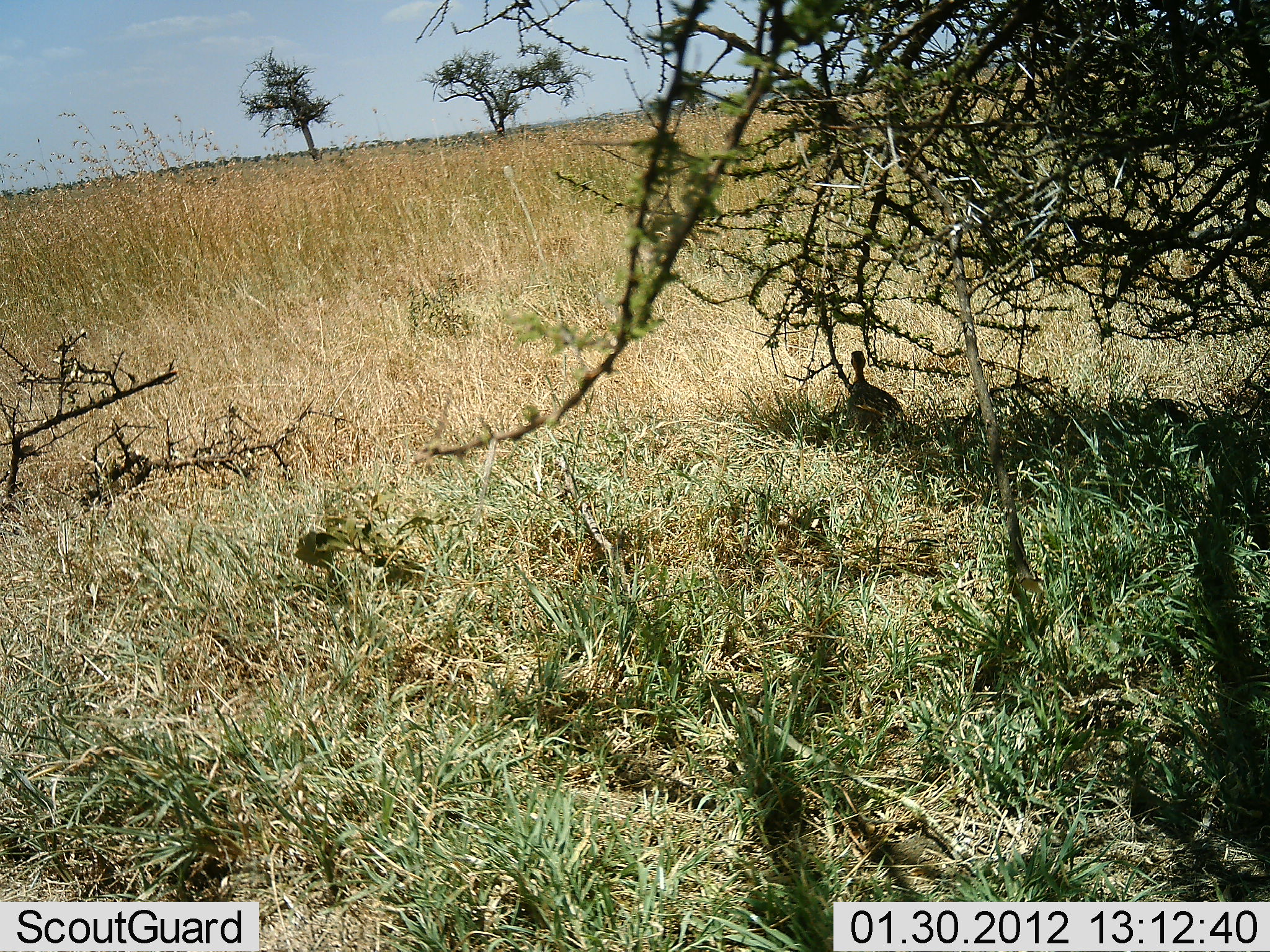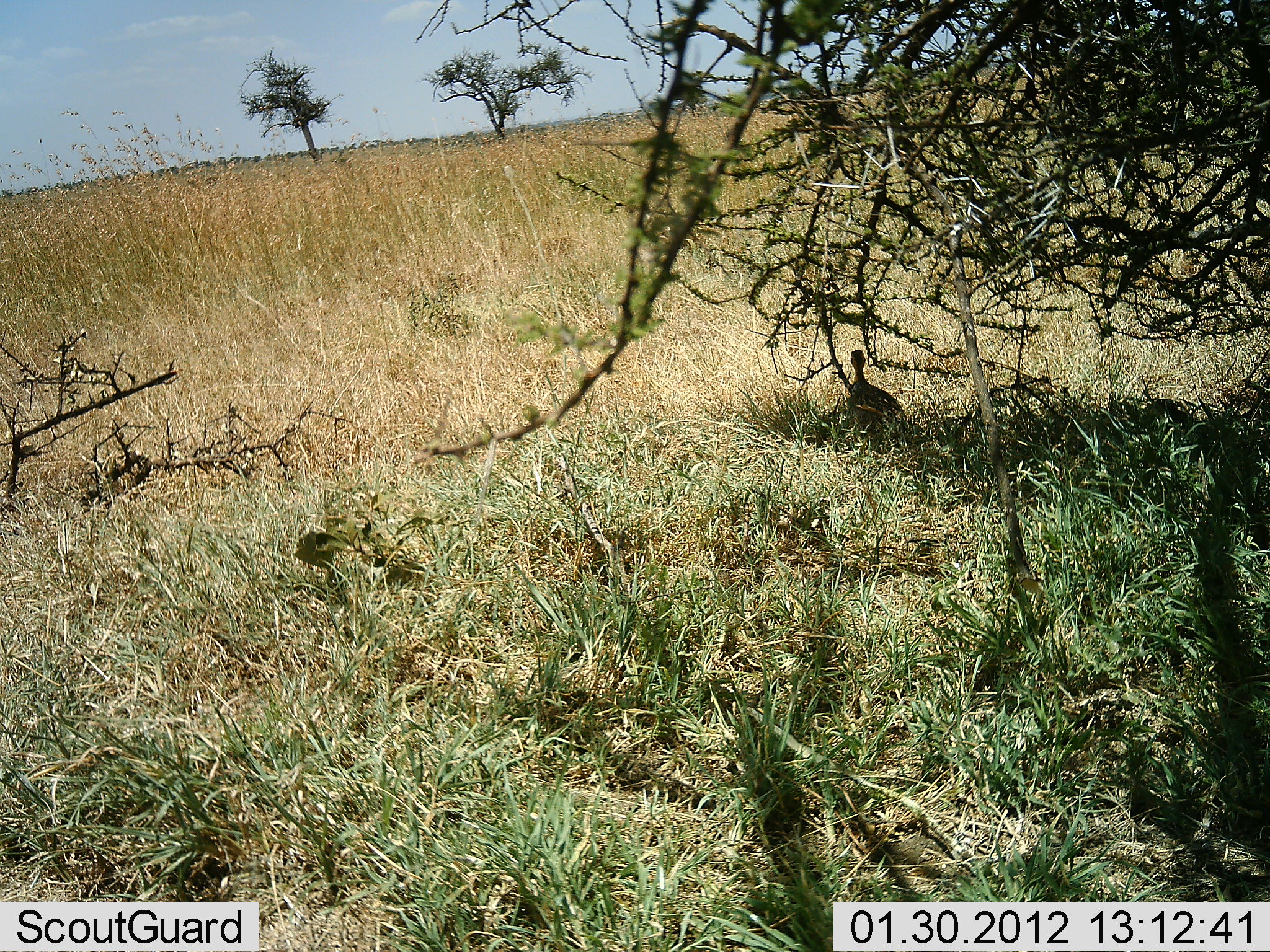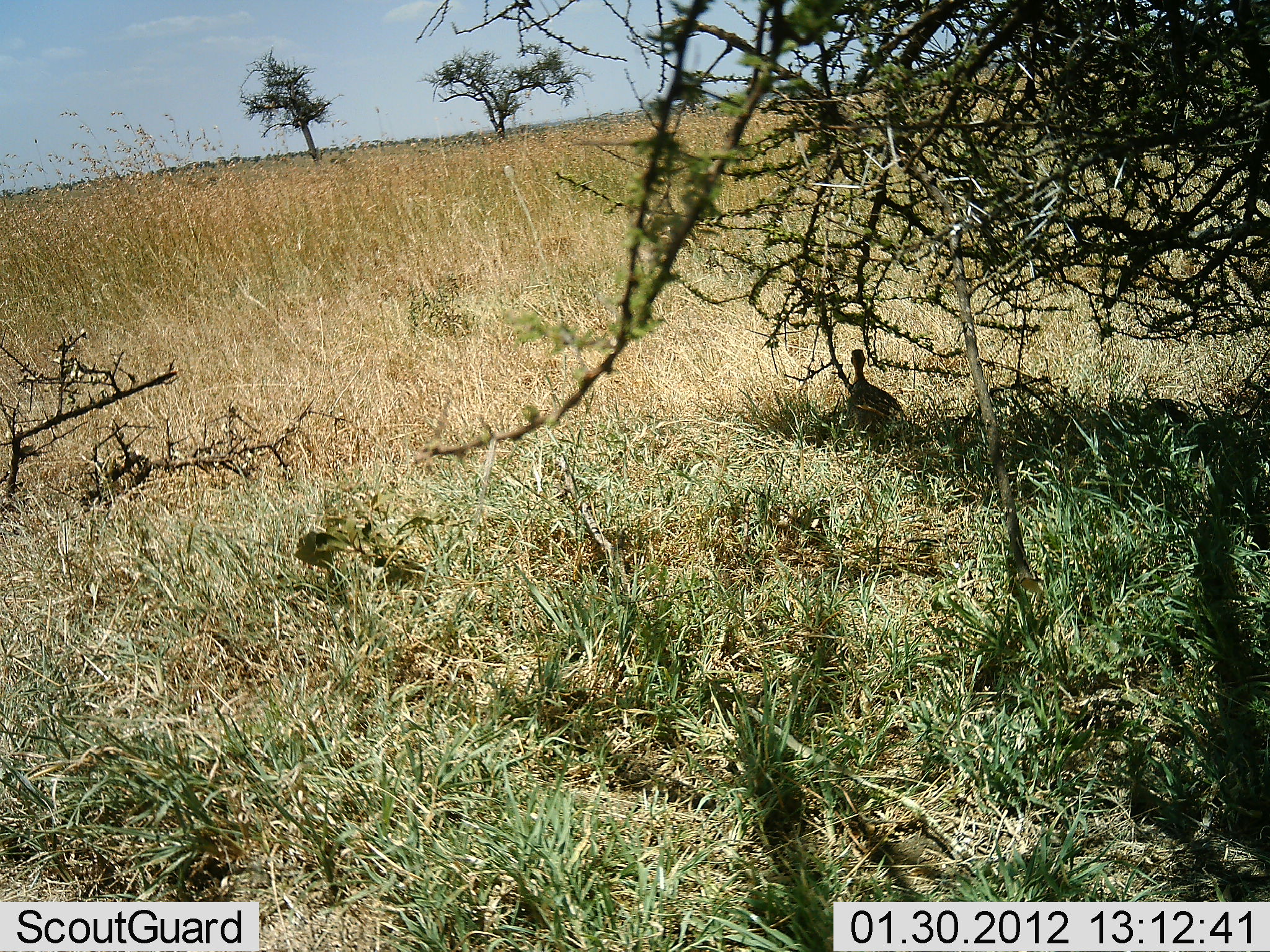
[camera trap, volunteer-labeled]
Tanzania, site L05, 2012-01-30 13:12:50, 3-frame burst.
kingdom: Animalia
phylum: Chordata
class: Aves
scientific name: Aves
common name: bird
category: otherbird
Otherbird (bird) (Aves), count 1. Behavior (volunteer vote fractions): standing 79%, resting 21%, moving 7%, interacting 0%. Young present (vote fraction): 0%. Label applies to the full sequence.